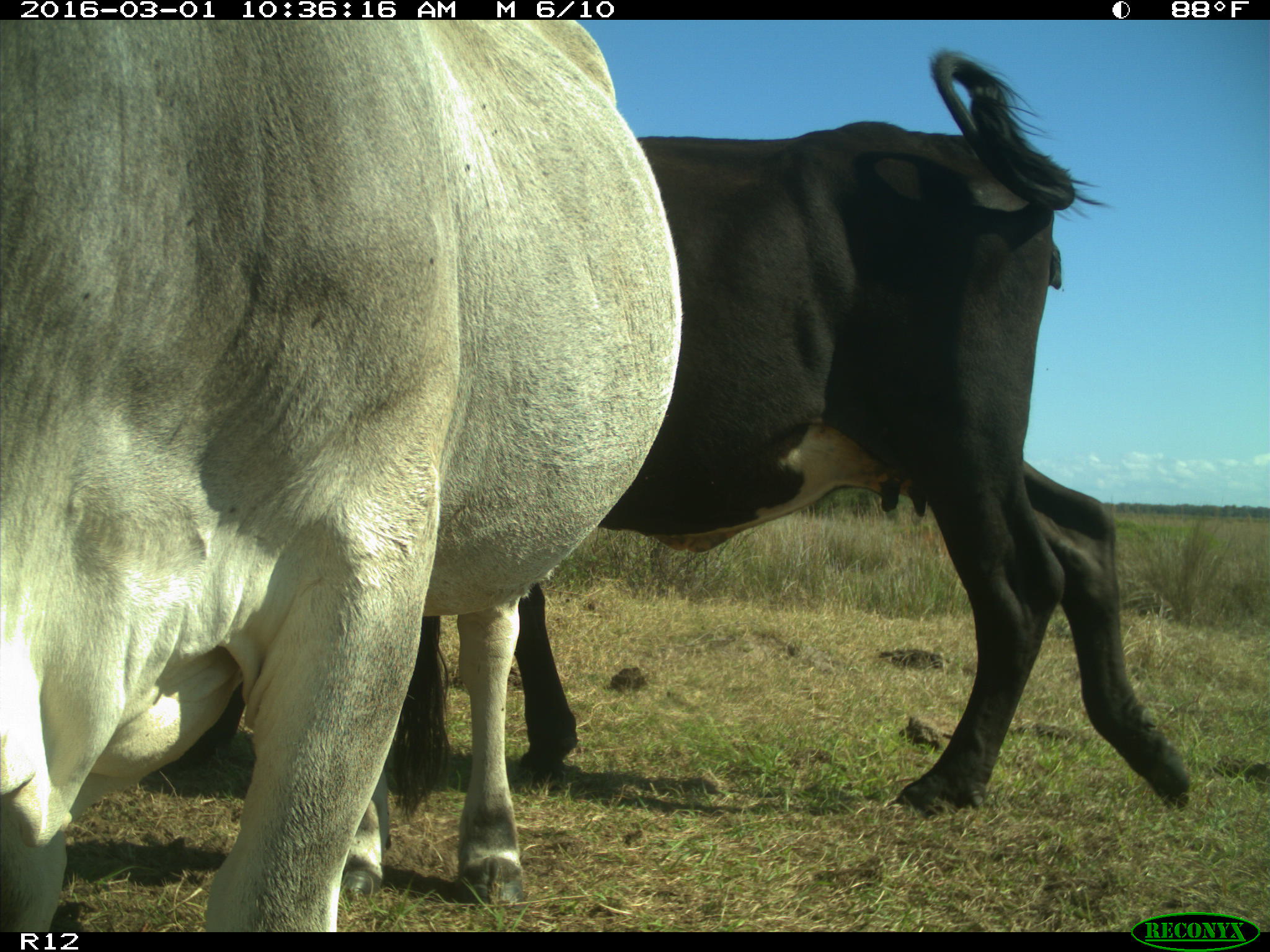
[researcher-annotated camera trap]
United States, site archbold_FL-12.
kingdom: Animalia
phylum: Chordata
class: Mammalia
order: Artiodactyla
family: Bovidae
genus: Bos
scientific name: Bos taurus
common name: domestic cow